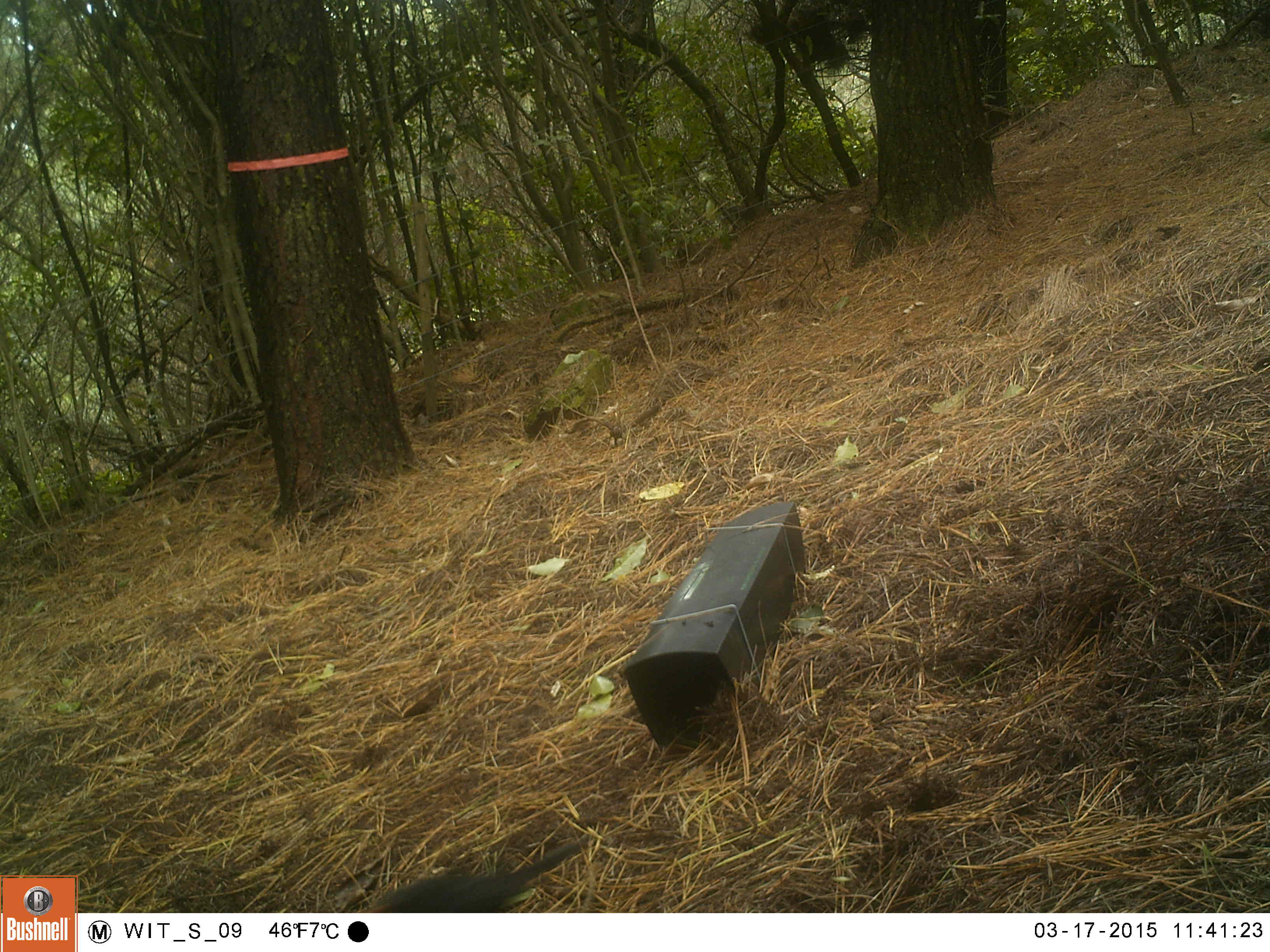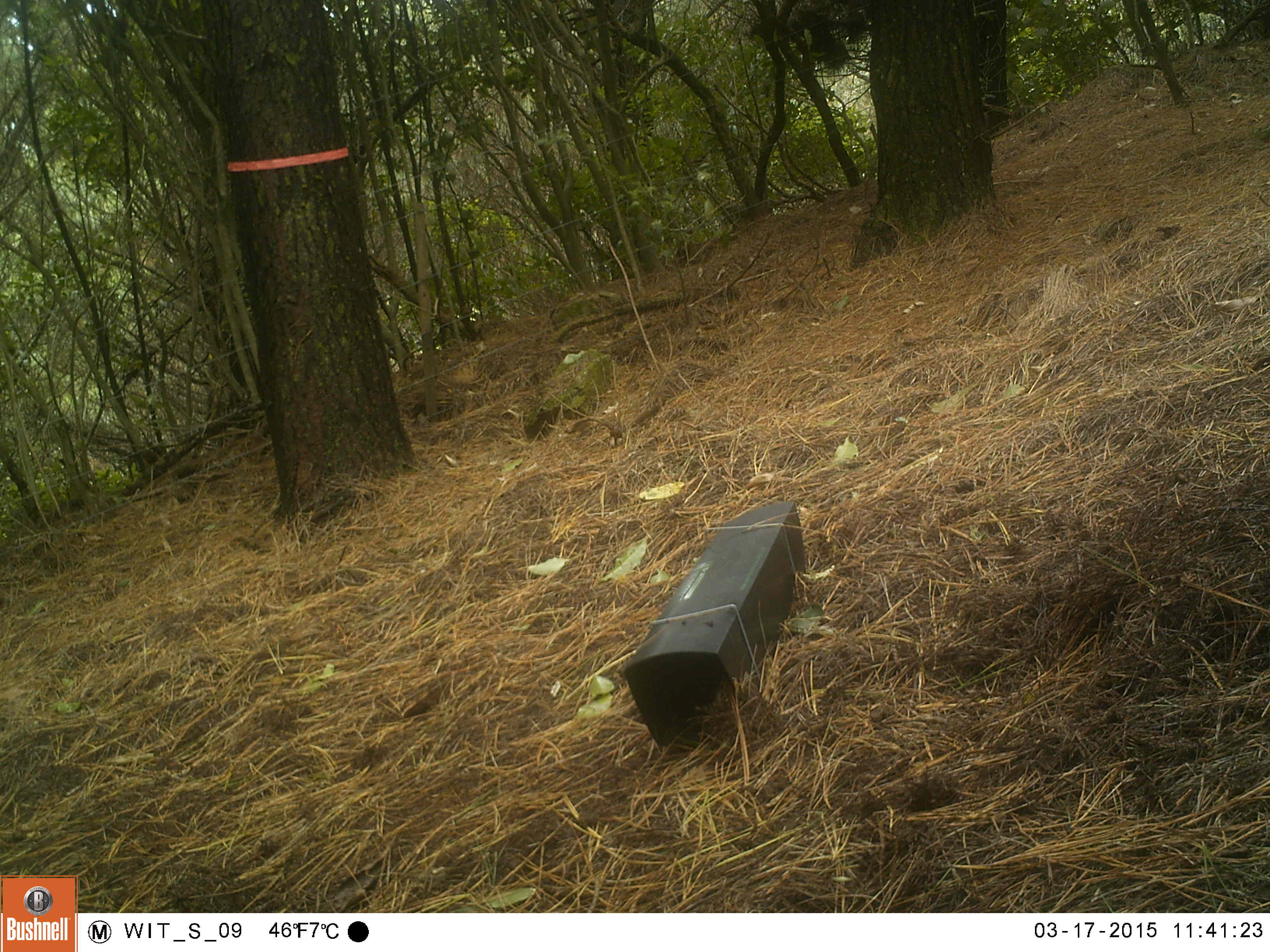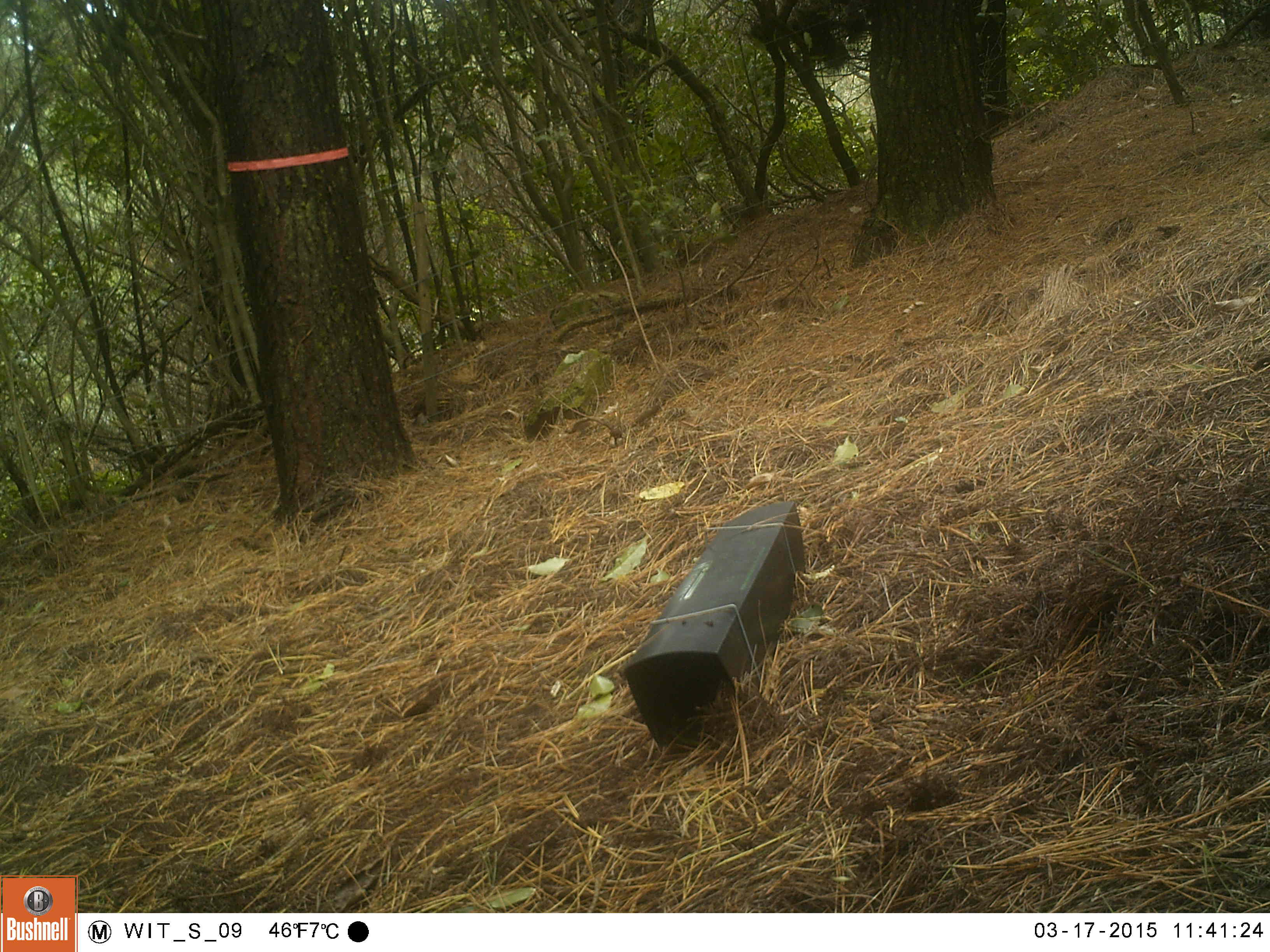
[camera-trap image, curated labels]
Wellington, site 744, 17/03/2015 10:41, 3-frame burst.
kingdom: Animalia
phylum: Chordata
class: Aves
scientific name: Aves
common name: bird